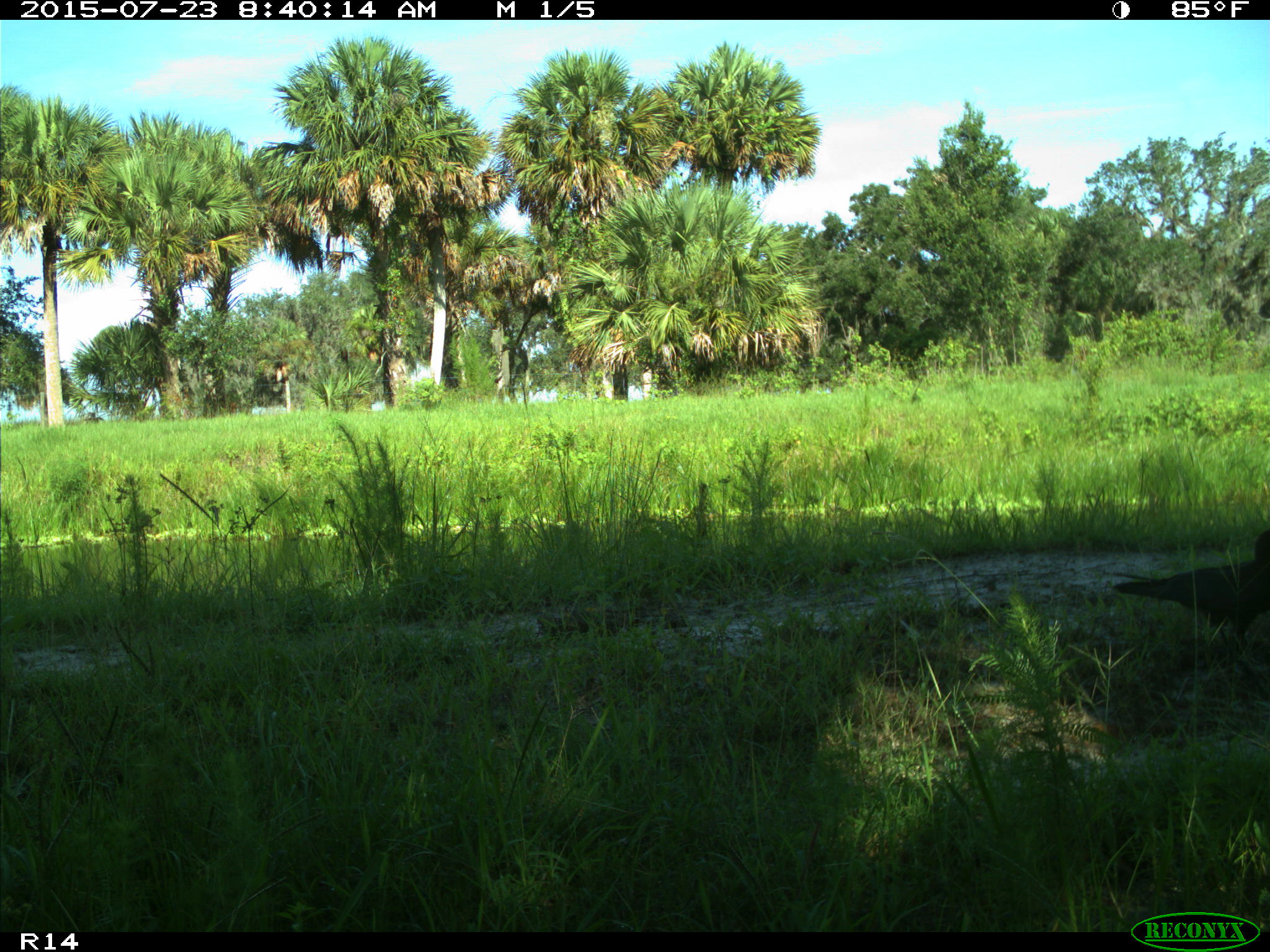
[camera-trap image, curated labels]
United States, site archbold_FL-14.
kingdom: Animalia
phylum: Chordata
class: Aves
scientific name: Aves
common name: birds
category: unidentified bird